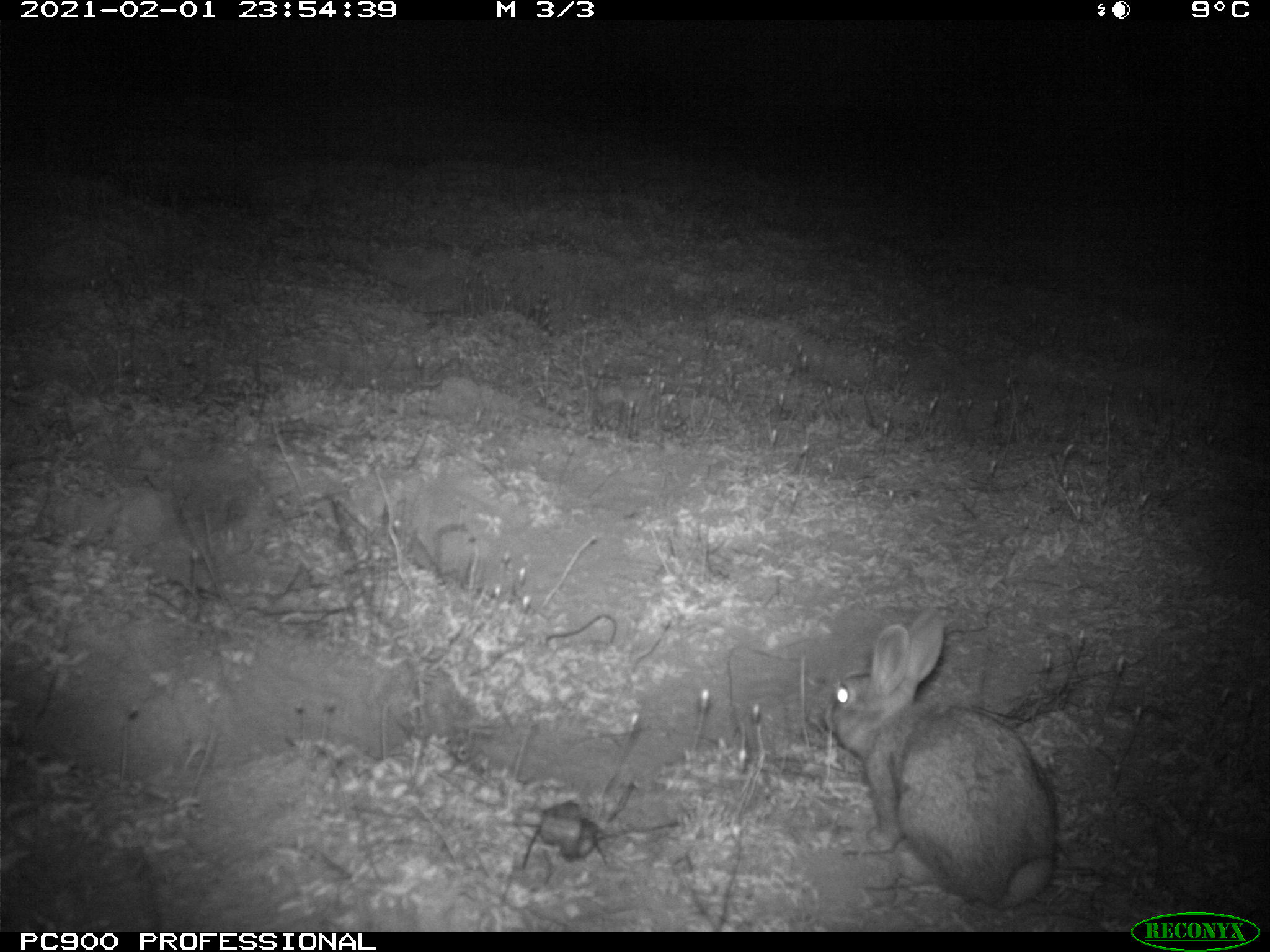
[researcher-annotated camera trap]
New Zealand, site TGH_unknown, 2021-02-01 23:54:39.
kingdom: Animalia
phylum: Chordata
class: Mammalia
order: Lagomorpha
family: Leporidae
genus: Oryctolagus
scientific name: Oryctolagus cuniculus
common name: european rabbit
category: rabbit